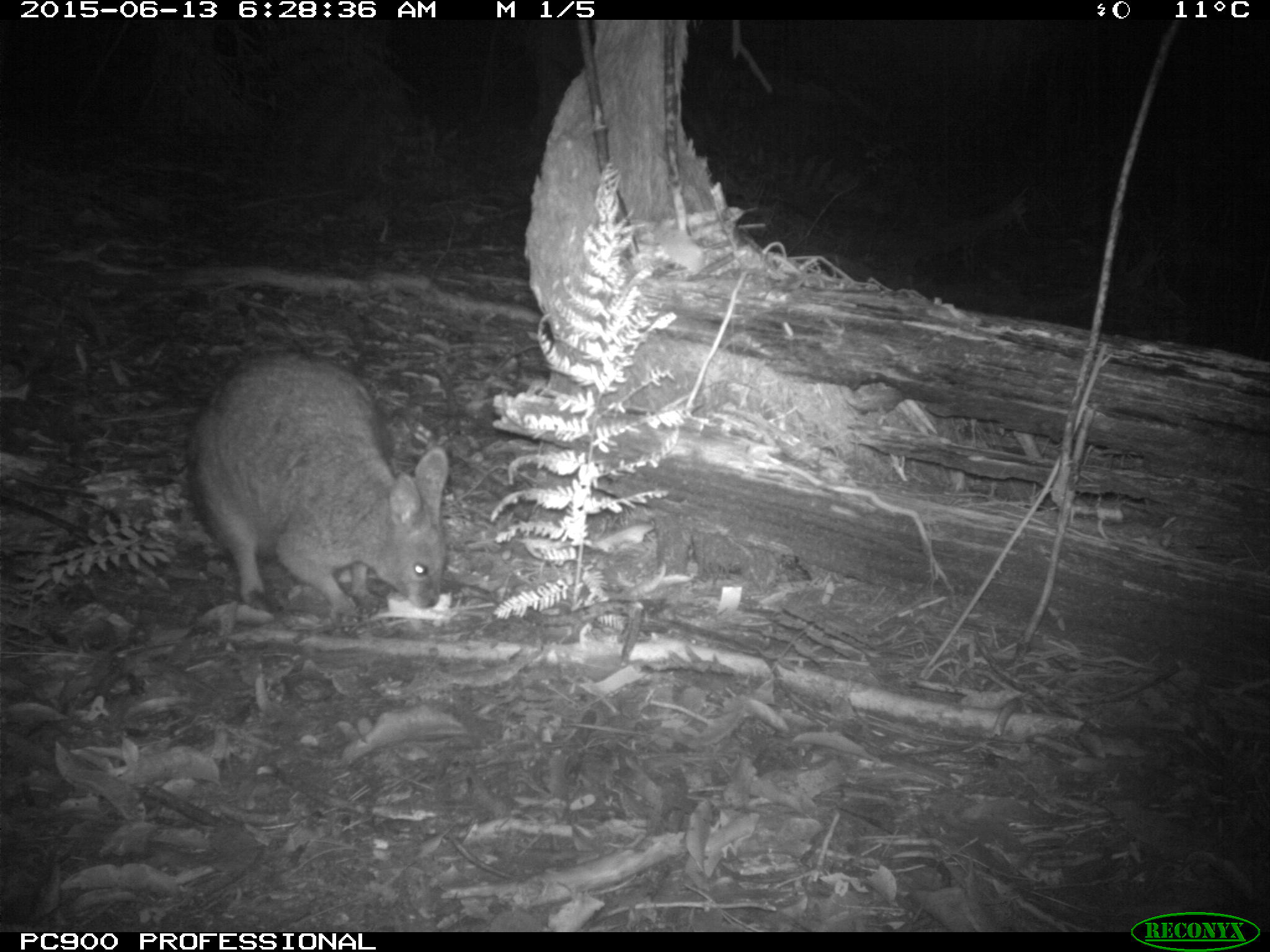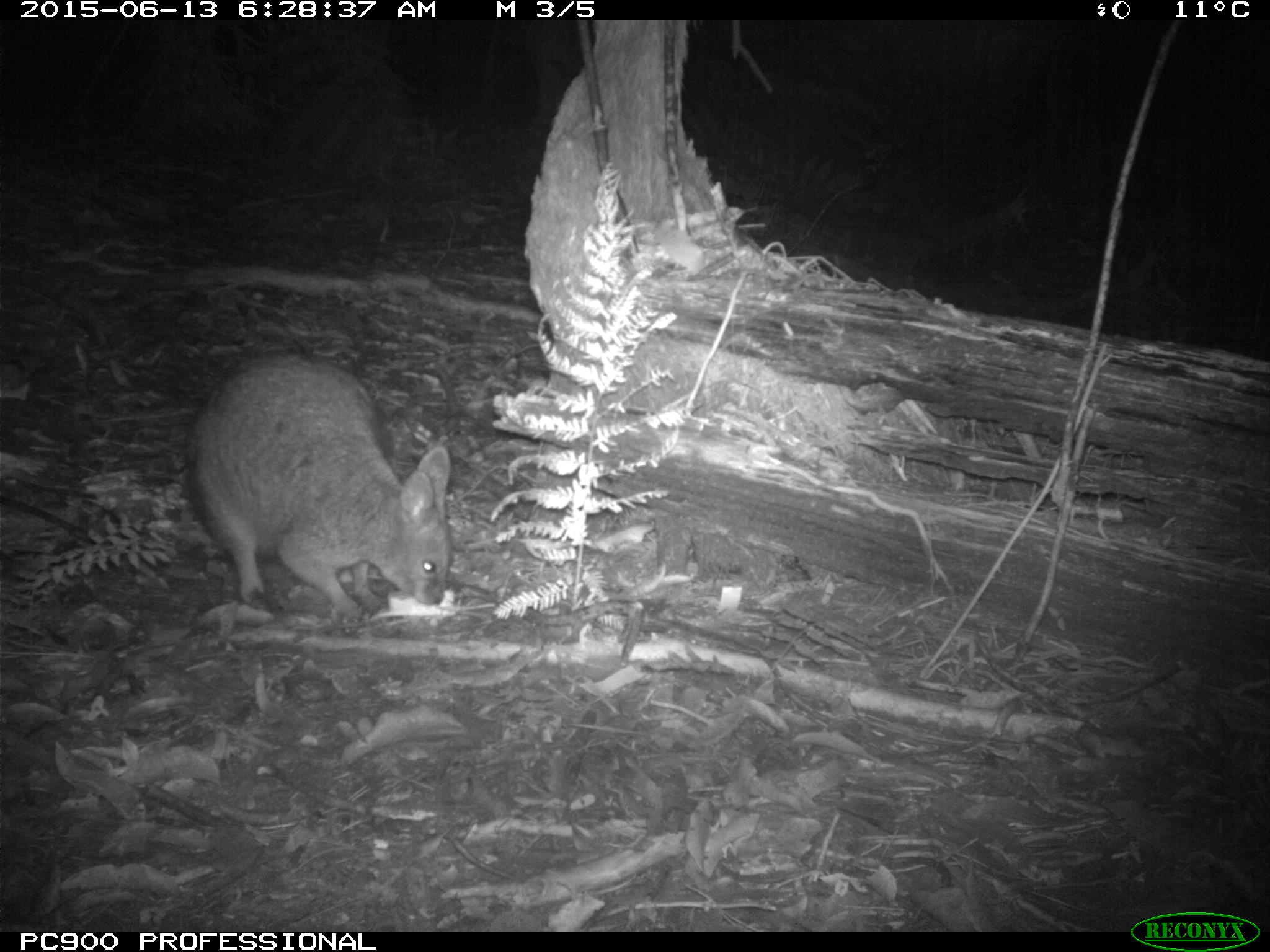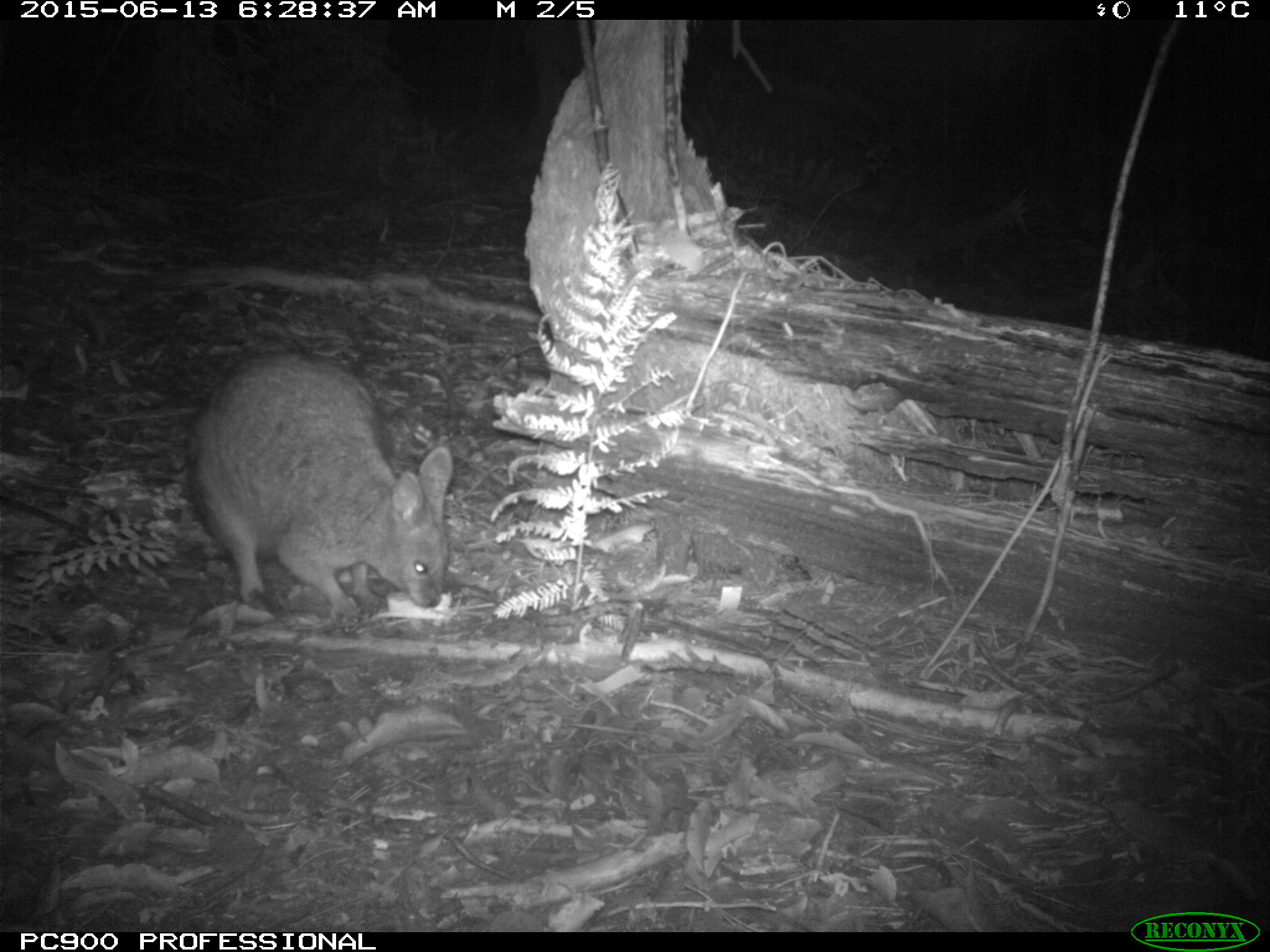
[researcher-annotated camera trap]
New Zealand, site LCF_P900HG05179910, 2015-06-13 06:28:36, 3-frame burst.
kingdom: Animalia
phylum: Chordata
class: Mammalia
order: Diprotodontia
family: Macropodidae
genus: Notamacropus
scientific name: Notamacropus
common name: wallaby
Wallaby (Notamacropus).